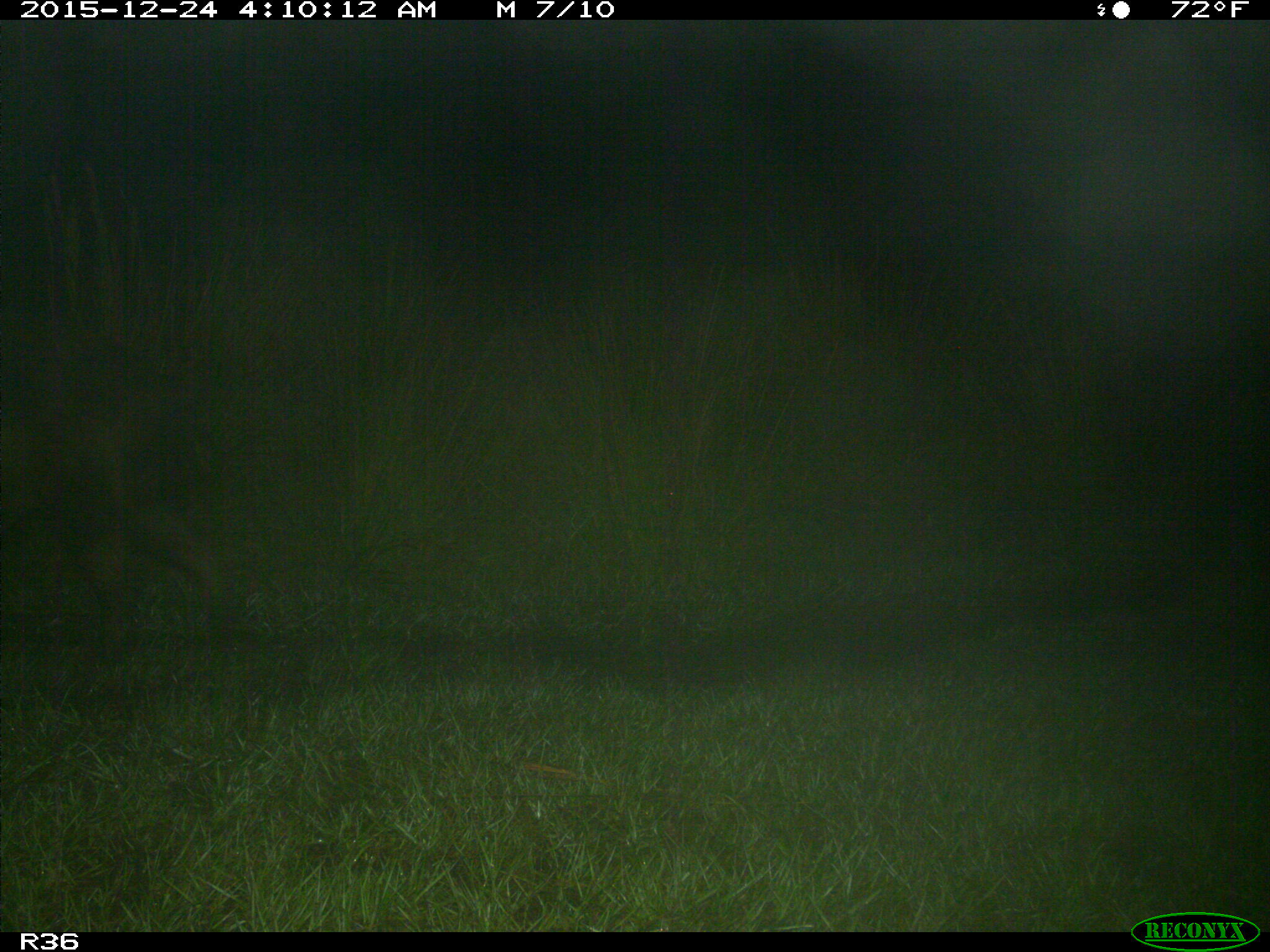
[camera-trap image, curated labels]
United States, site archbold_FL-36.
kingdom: Animalia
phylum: Chordata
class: Mammalia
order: Artiodactyla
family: Suidae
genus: Sus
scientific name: Sus scrofa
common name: wild boar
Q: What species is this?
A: Sus scrofa (wild boar).